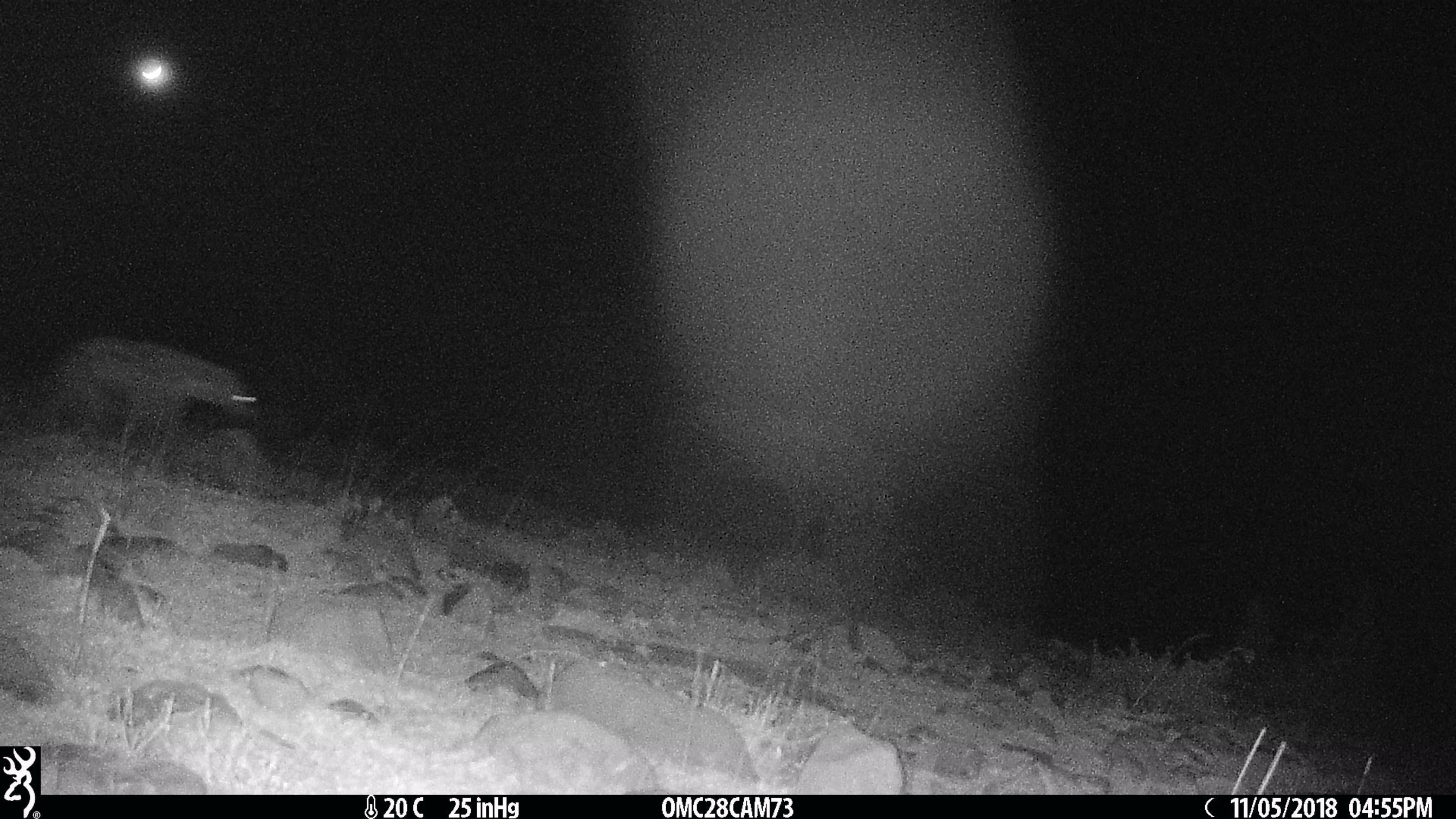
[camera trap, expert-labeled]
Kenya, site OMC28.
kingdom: Animalia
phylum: Chordata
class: Mammalia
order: Carnivora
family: Hyaenidae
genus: Crocuta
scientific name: Crocuta crocuta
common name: spotted hyena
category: hyena spotted